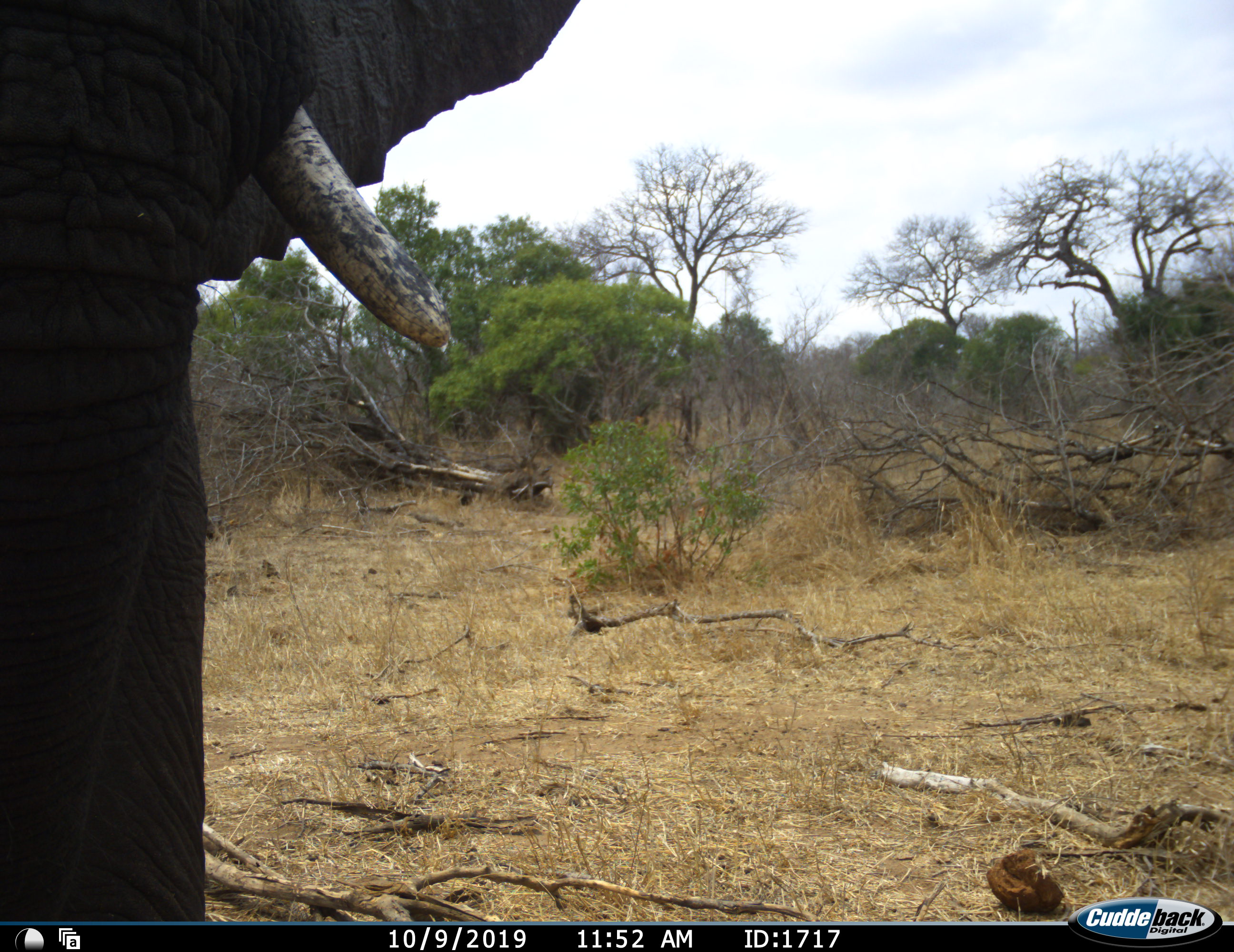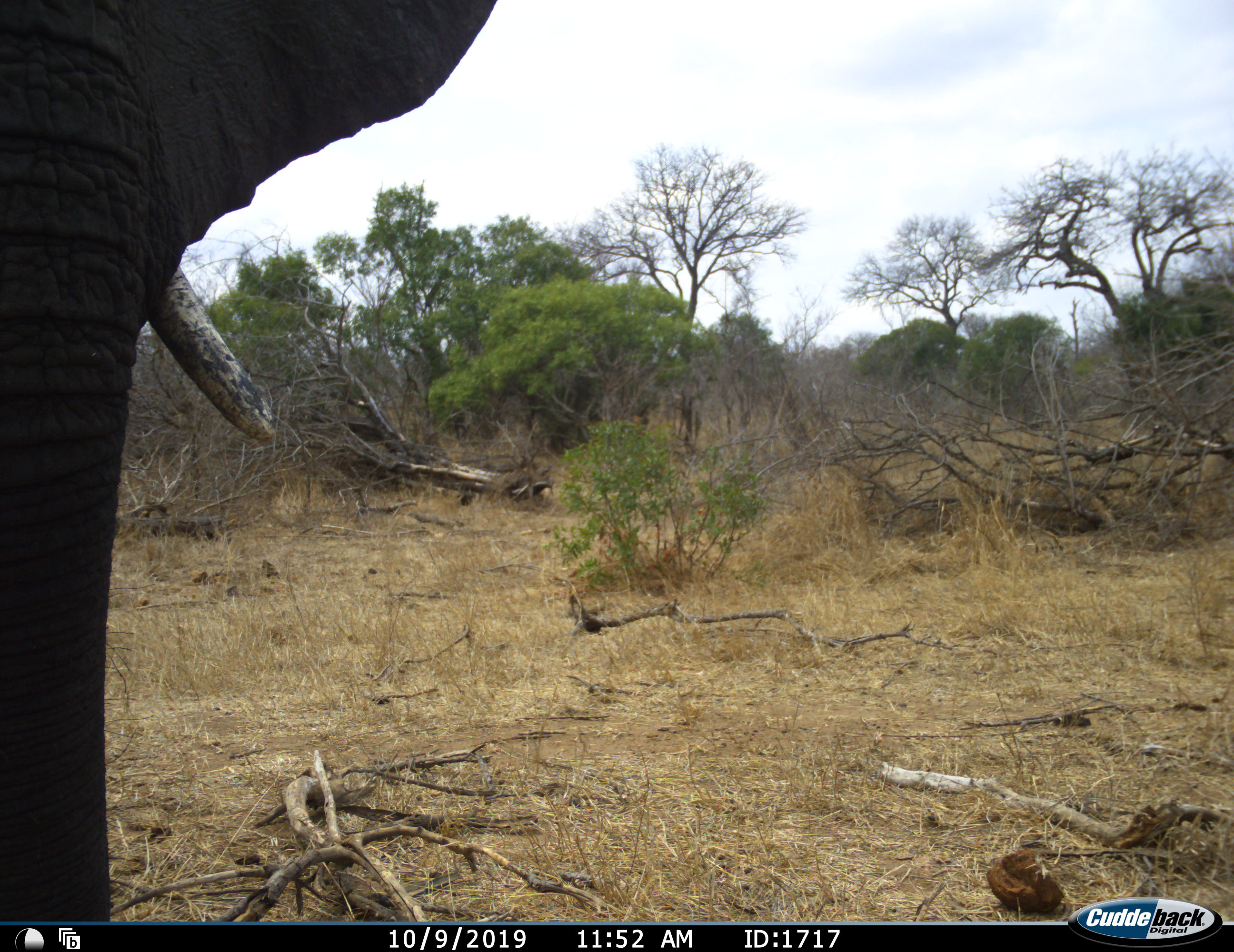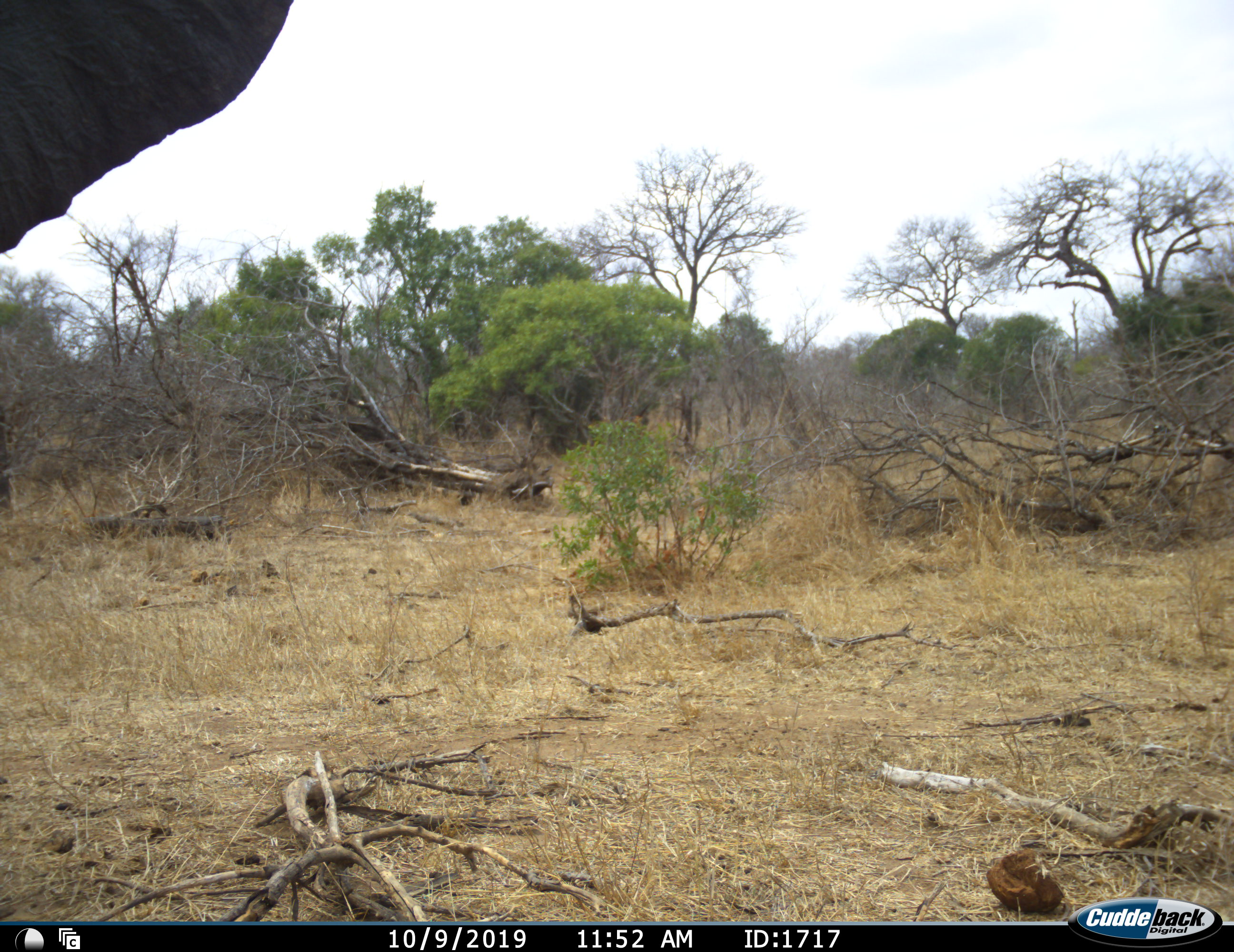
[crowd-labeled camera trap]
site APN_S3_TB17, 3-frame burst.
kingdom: Animalia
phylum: Chordata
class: Mammalia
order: Proboscidea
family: Elephantidae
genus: Loxodonta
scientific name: Loxodonta africana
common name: african bush elephant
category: elephant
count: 1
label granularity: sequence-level